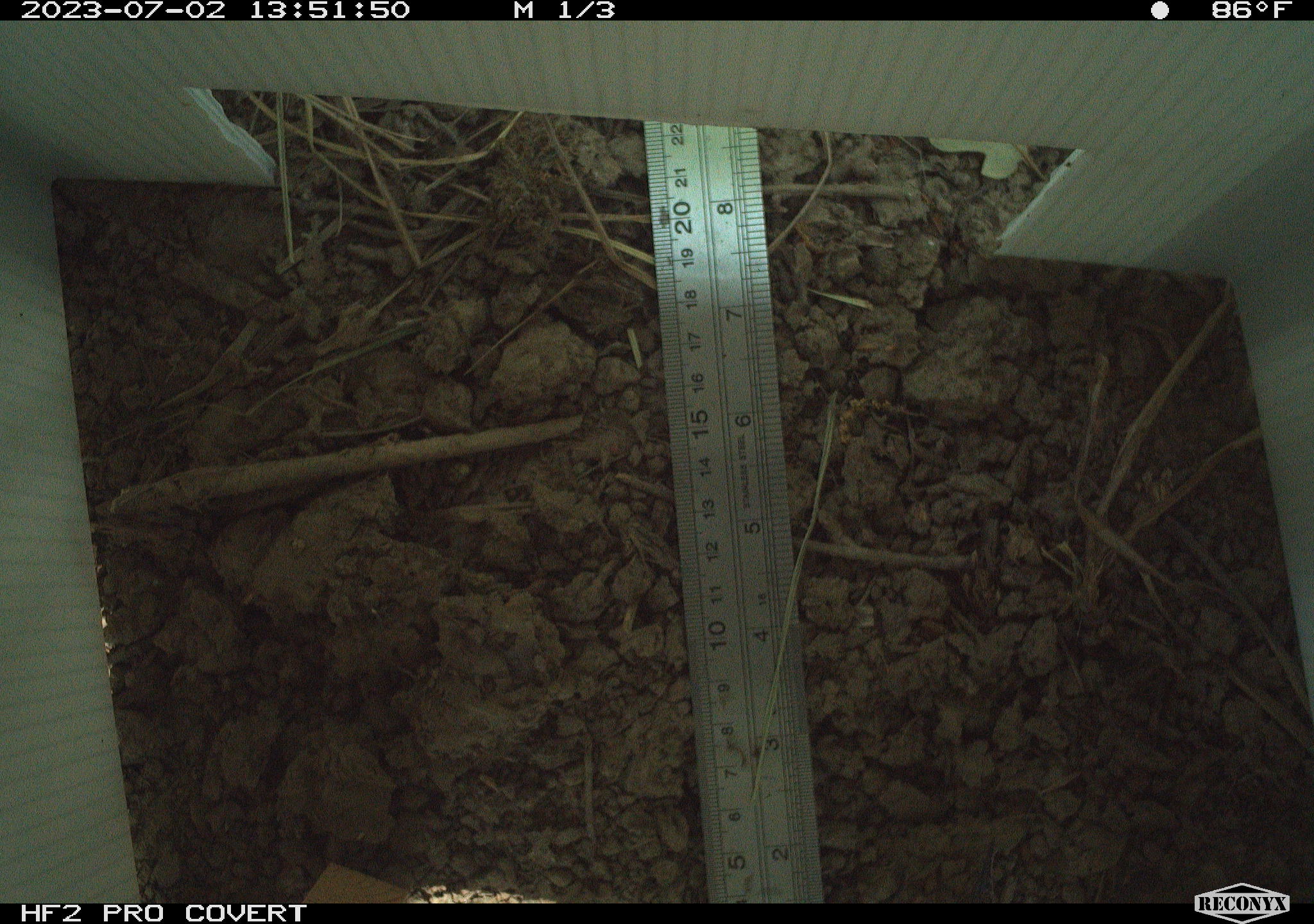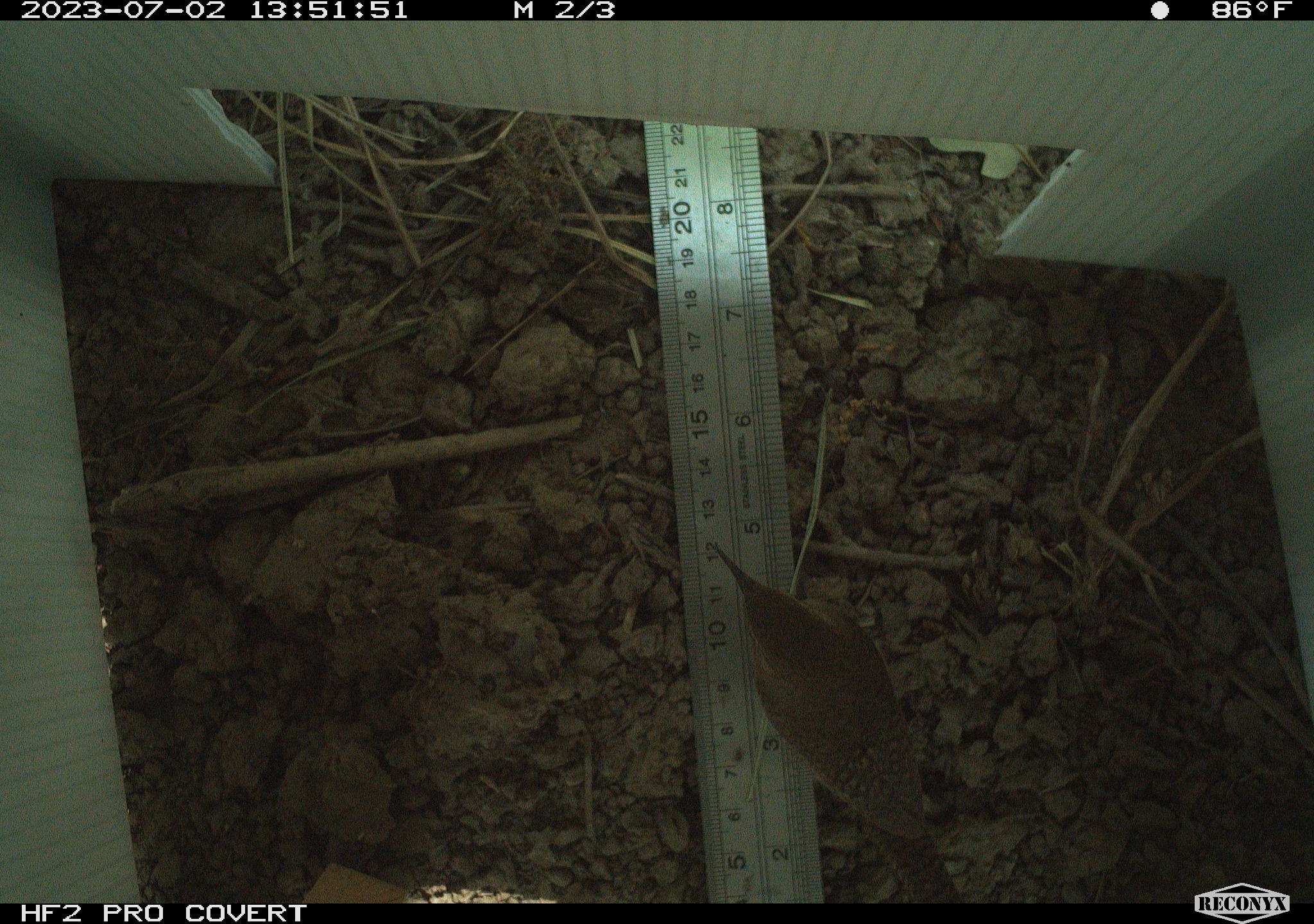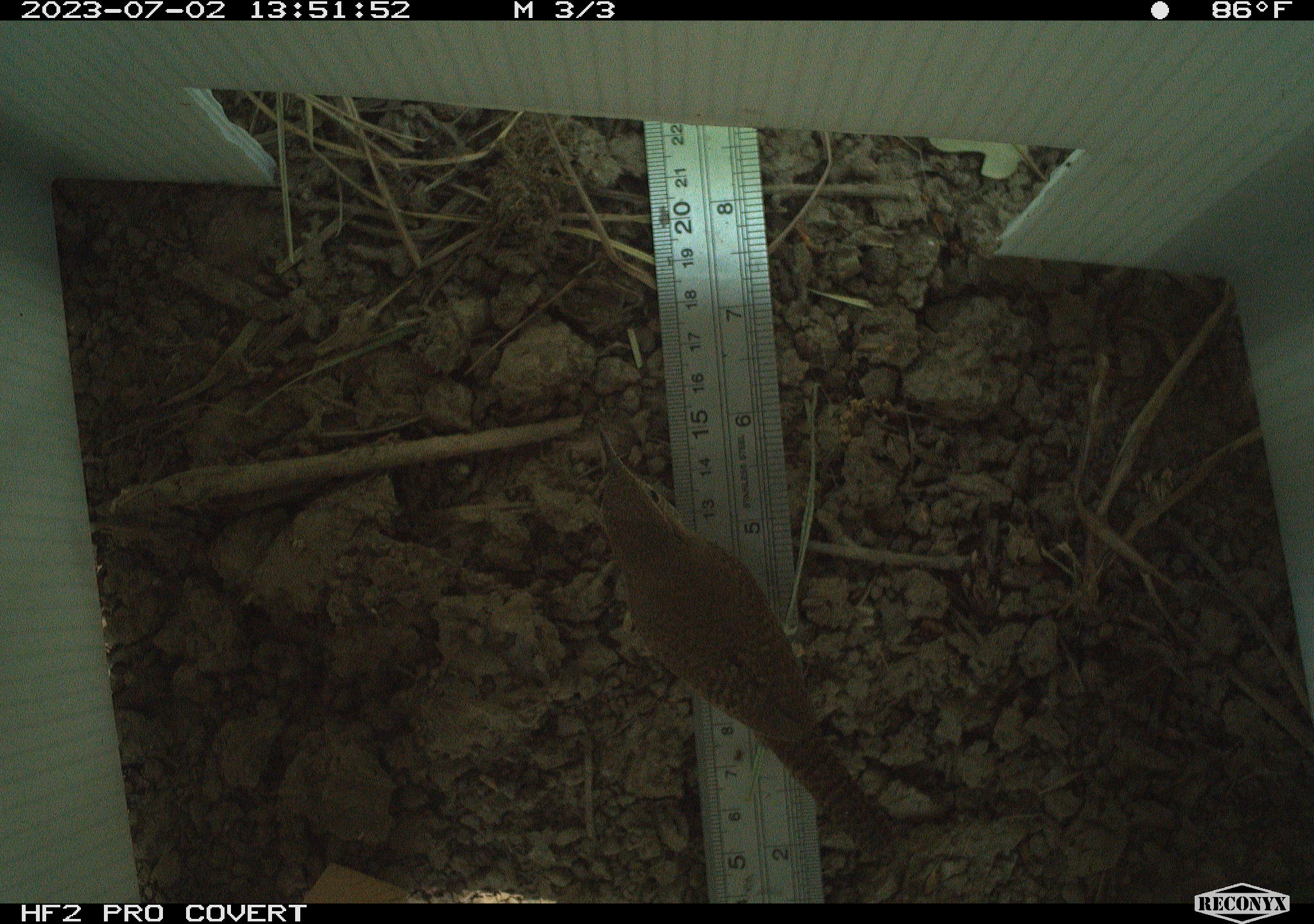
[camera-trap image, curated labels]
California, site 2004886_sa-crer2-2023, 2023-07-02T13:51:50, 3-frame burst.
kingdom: Animalia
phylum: Chordata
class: Aves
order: Passeriformes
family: Troglodytidae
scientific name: Troglodytidae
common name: wren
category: troglodytidae family